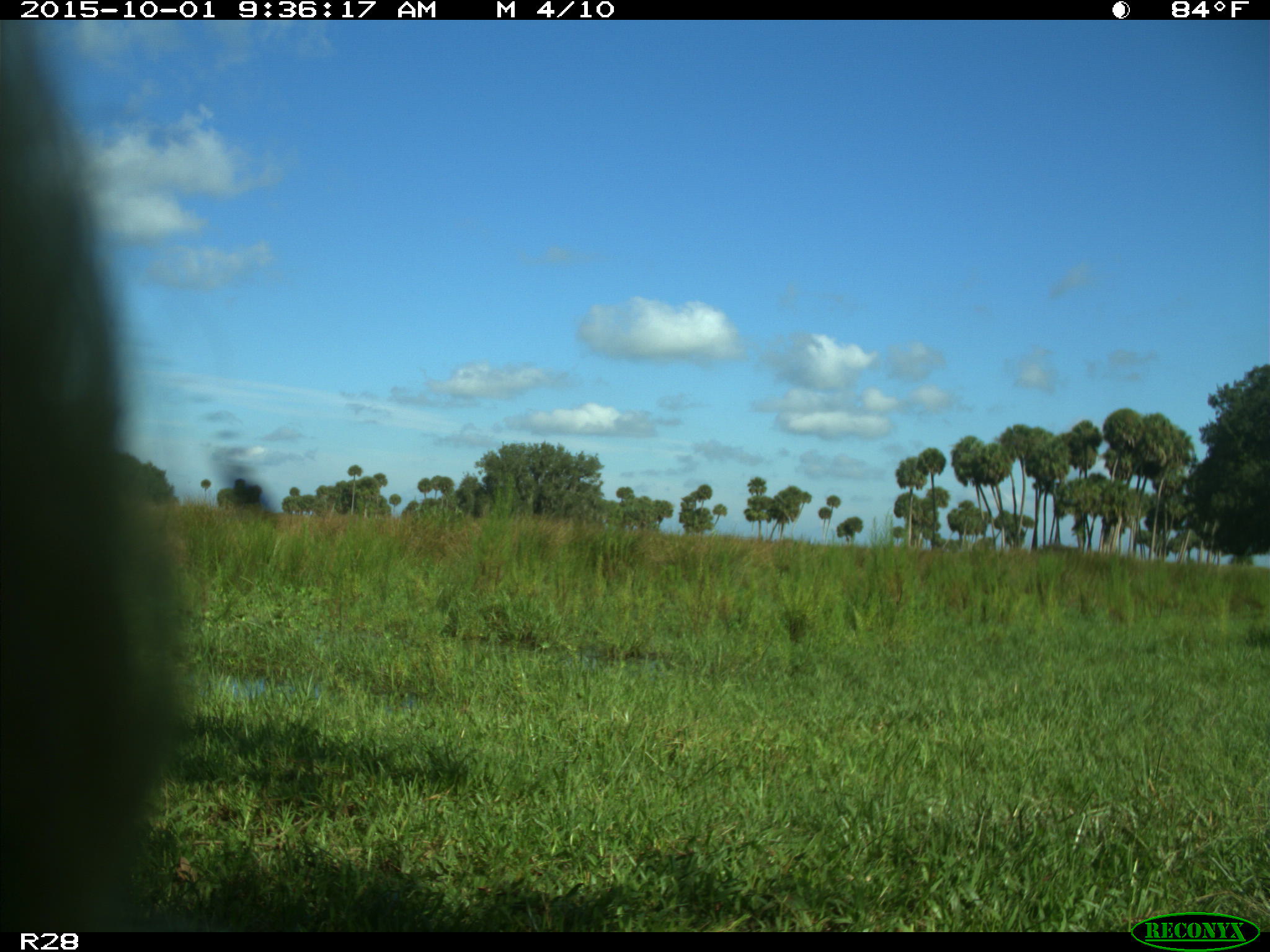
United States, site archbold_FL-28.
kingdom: Animalia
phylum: Chordata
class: Mammalia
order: Artiodactyla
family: Bovidae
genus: Bos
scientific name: Bos taurus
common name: domestic cow